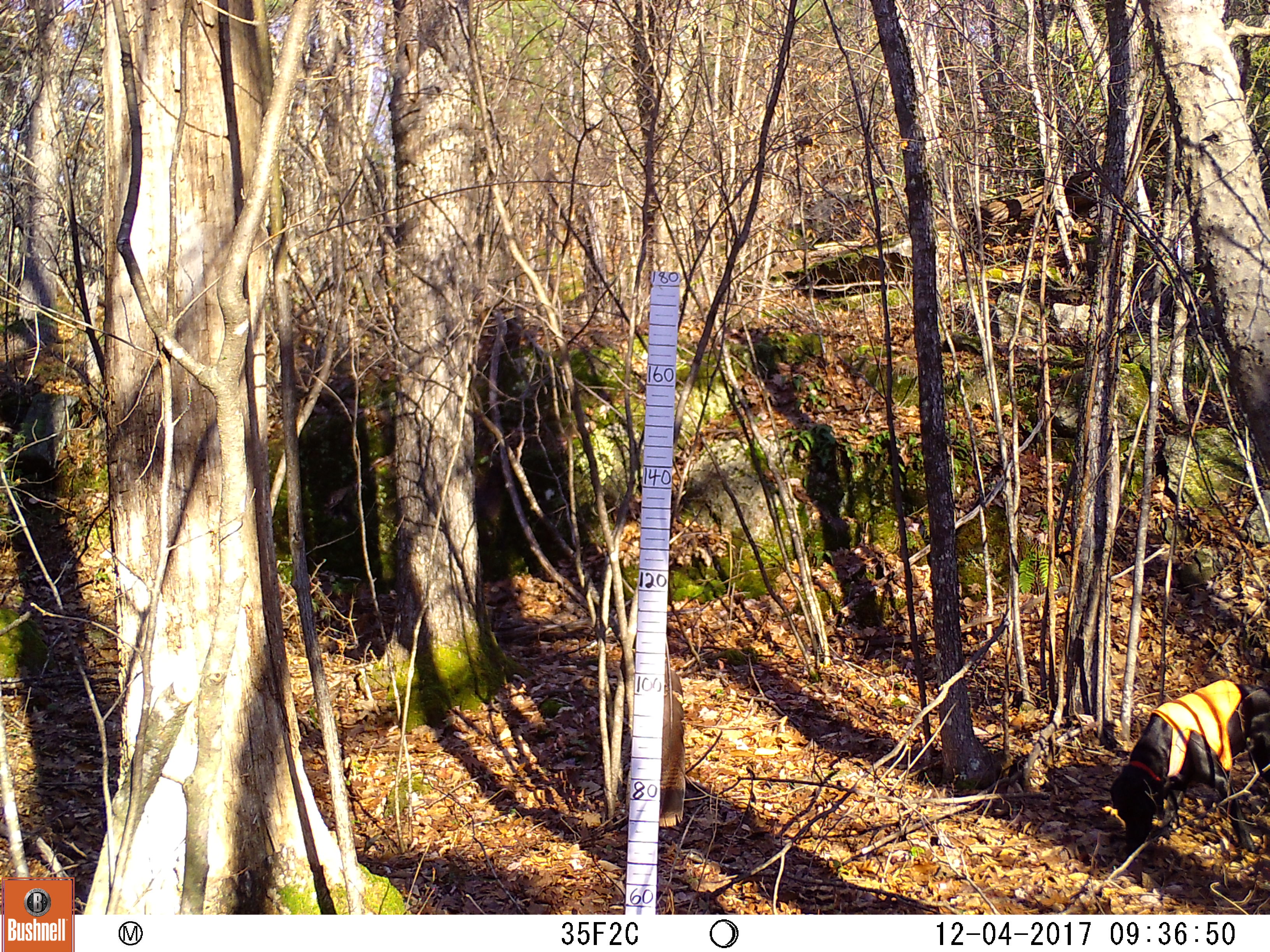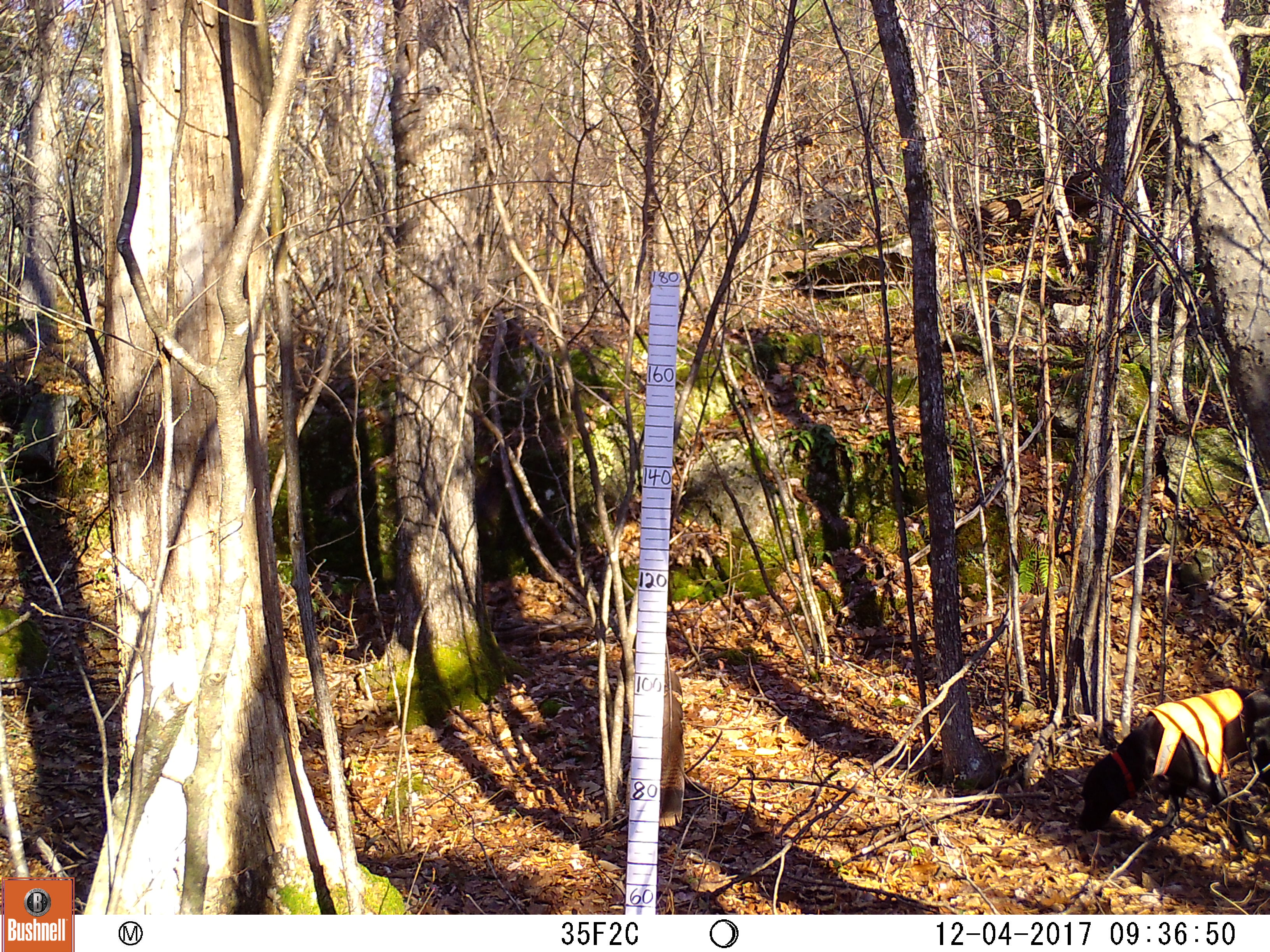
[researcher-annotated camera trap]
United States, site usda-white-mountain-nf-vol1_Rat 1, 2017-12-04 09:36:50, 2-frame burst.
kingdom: Animalia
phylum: Chordata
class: Mammalia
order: Carnivora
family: Canidae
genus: Canis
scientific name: Canis familiaris familiaris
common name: domestic dog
Domestic dog (Canis familiaris familiaris).